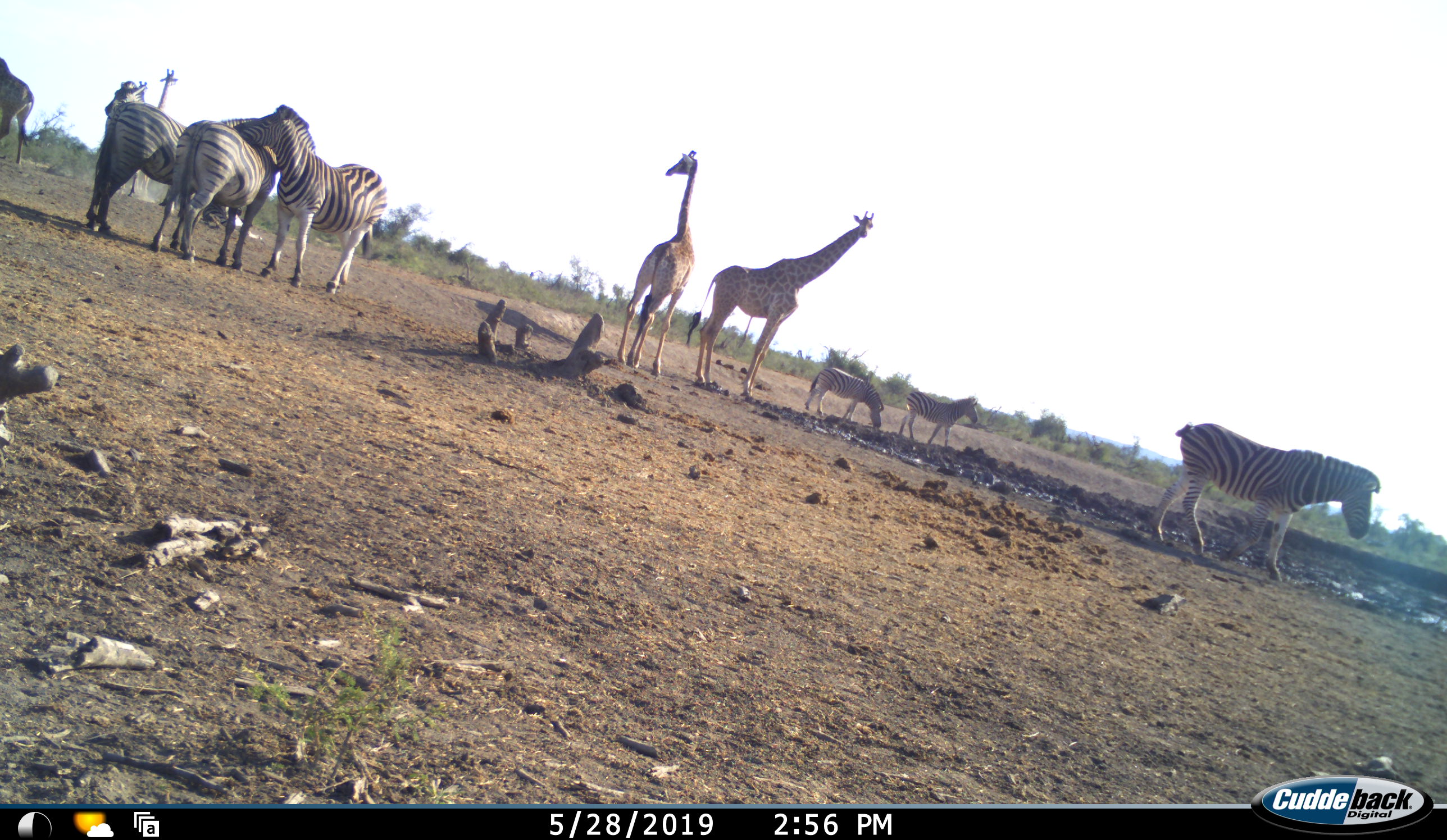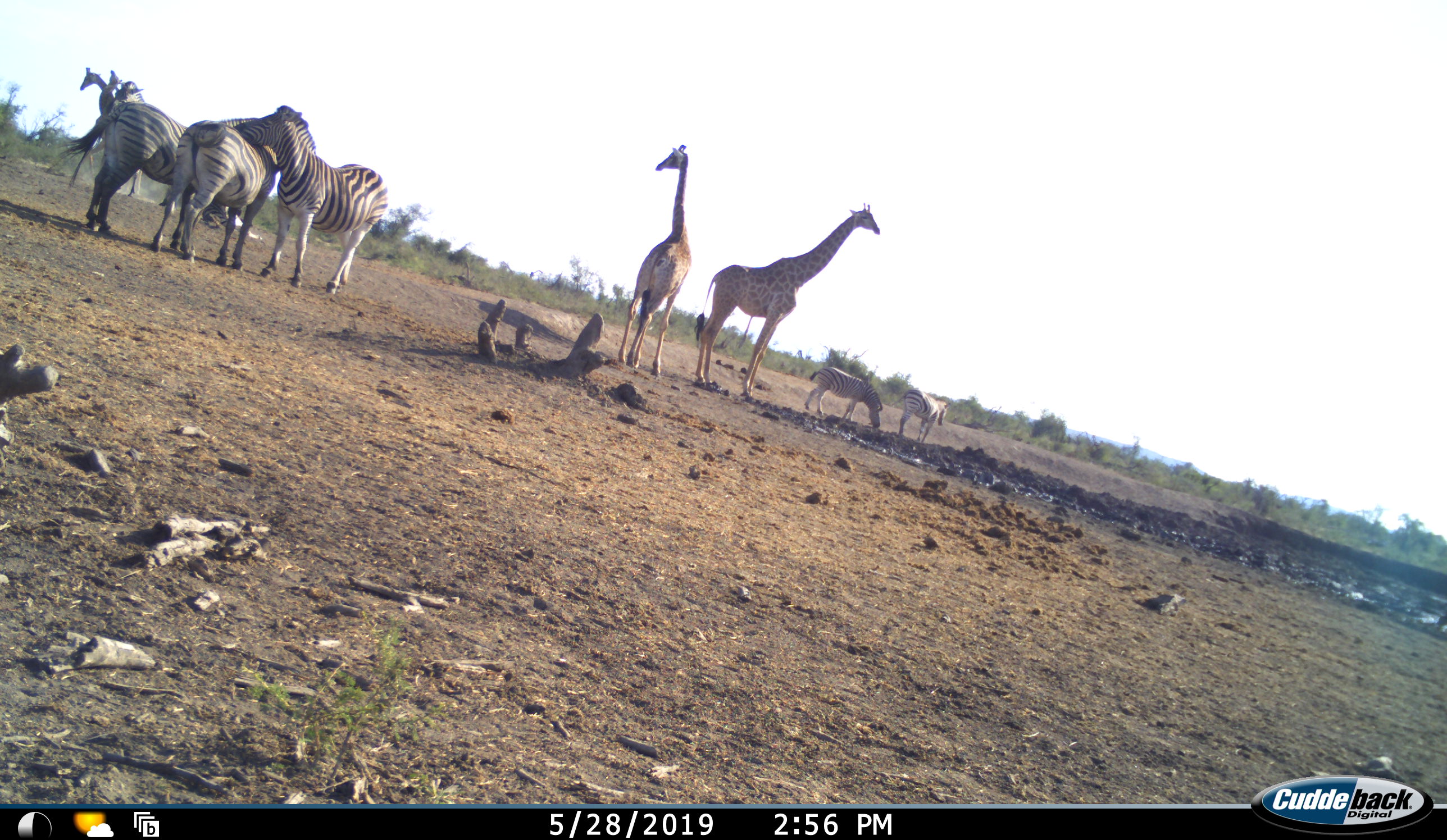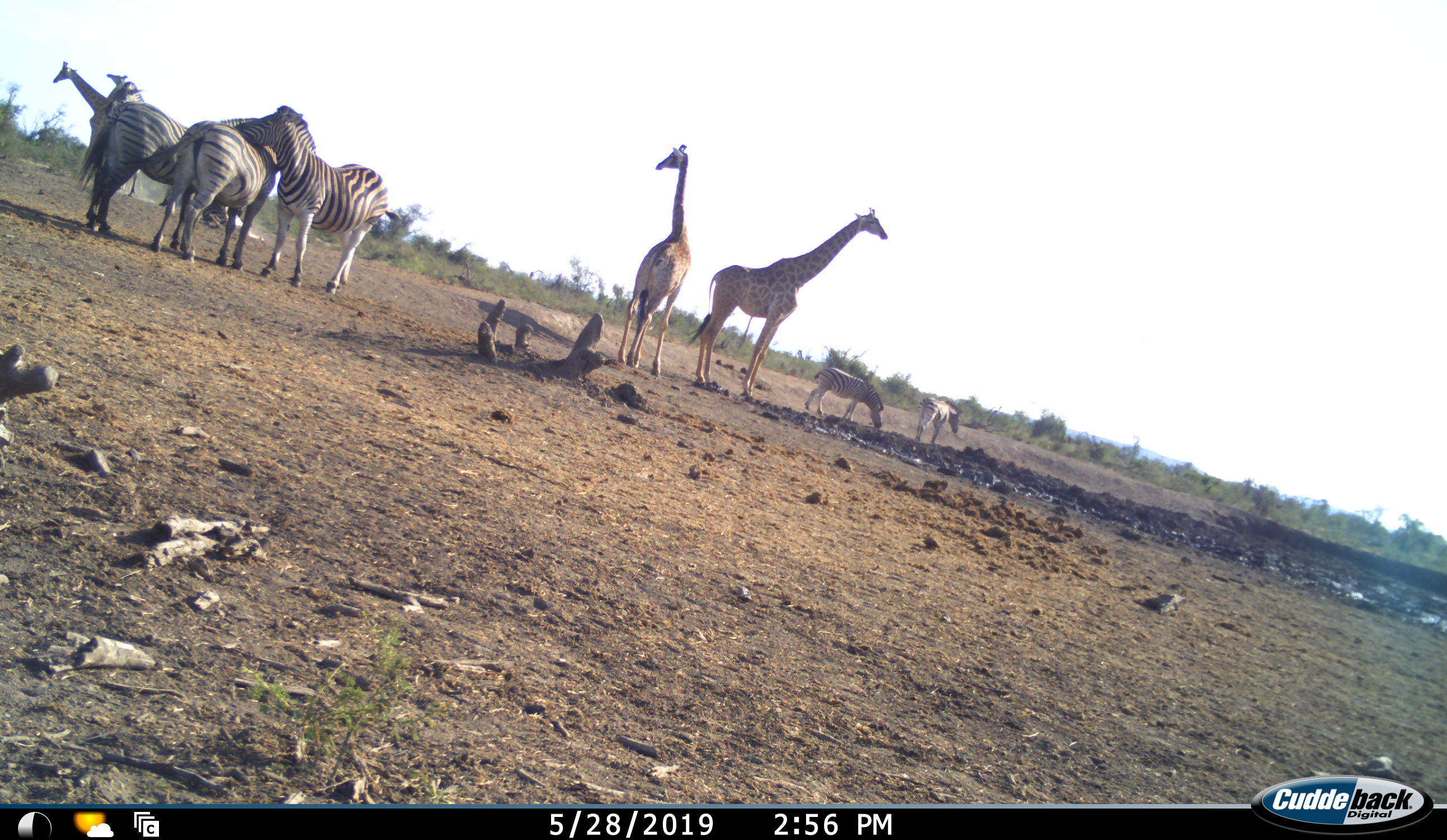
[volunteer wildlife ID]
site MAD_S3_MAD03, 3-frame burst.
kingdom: Animalia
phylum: Chordata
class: Mammalia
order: Artiodactyla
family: Giraffidae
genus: Giraffa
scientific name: Giraffa camelopardalis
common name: giraffe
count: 3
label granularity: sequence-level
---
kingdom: Animalia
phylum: Chordata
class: Mammalia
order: Perissodactyla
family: Equidae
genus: Equus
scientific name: Equus quagga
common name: plains zebra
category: zebraplains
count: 6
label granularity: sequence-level